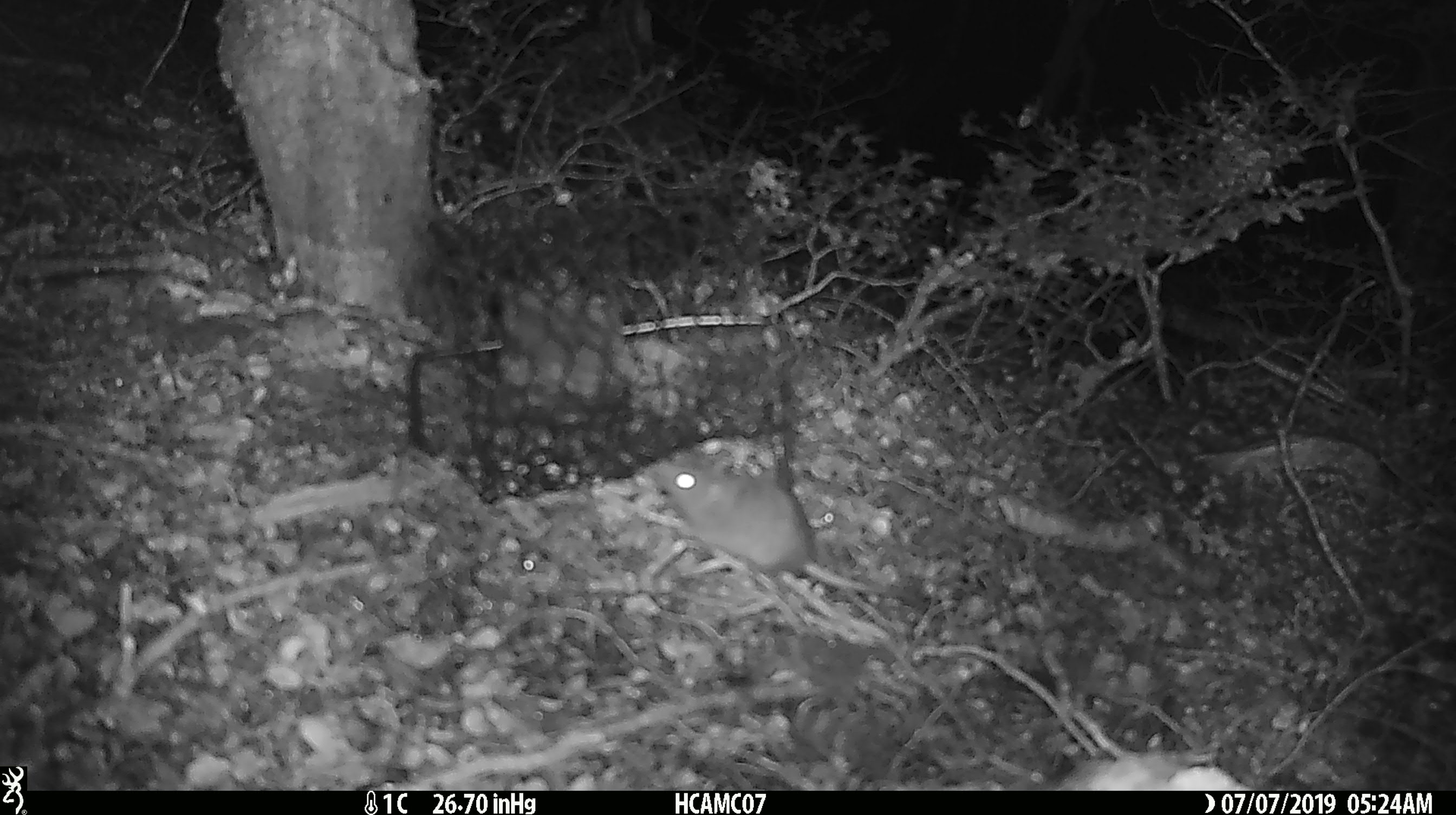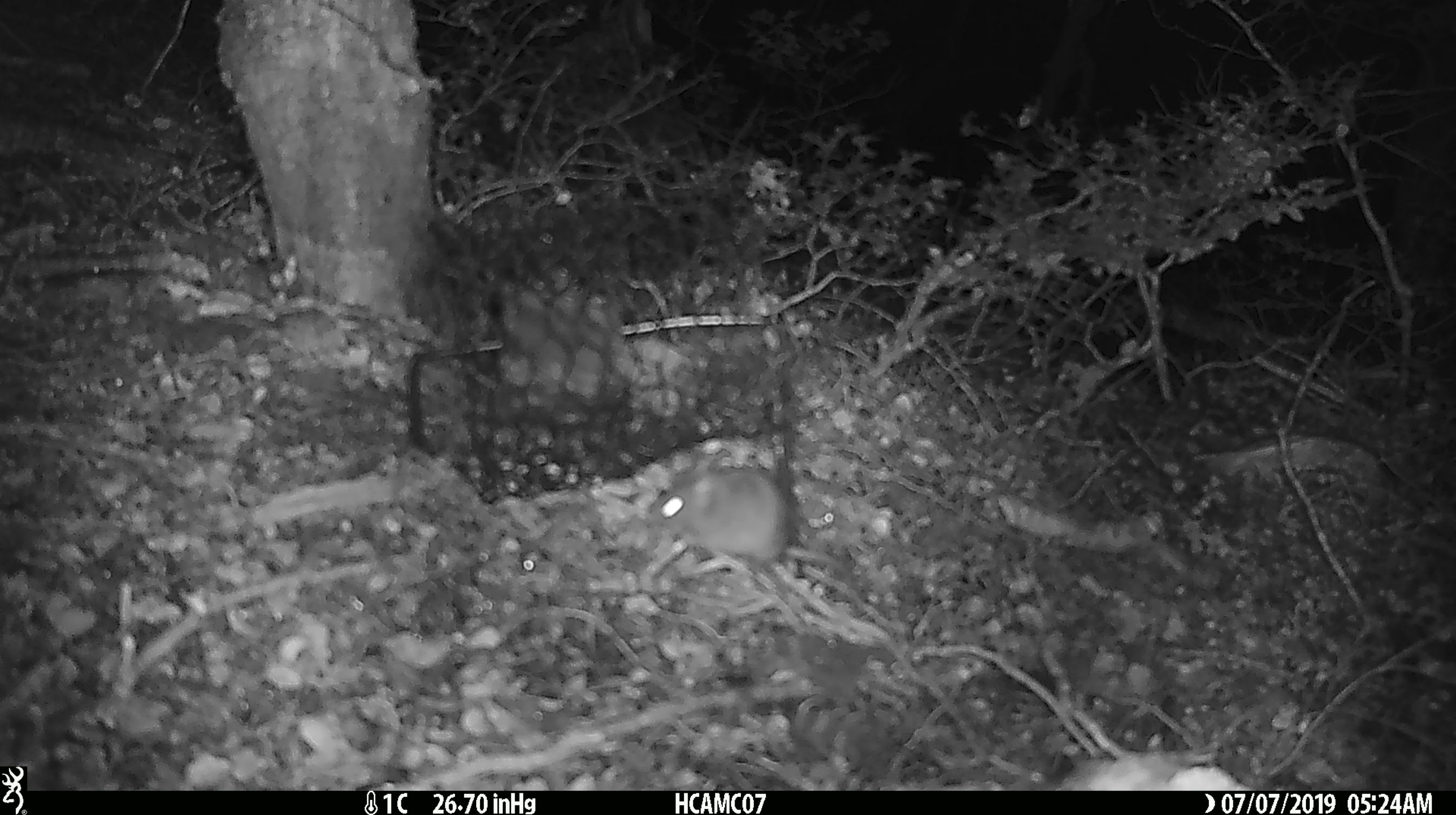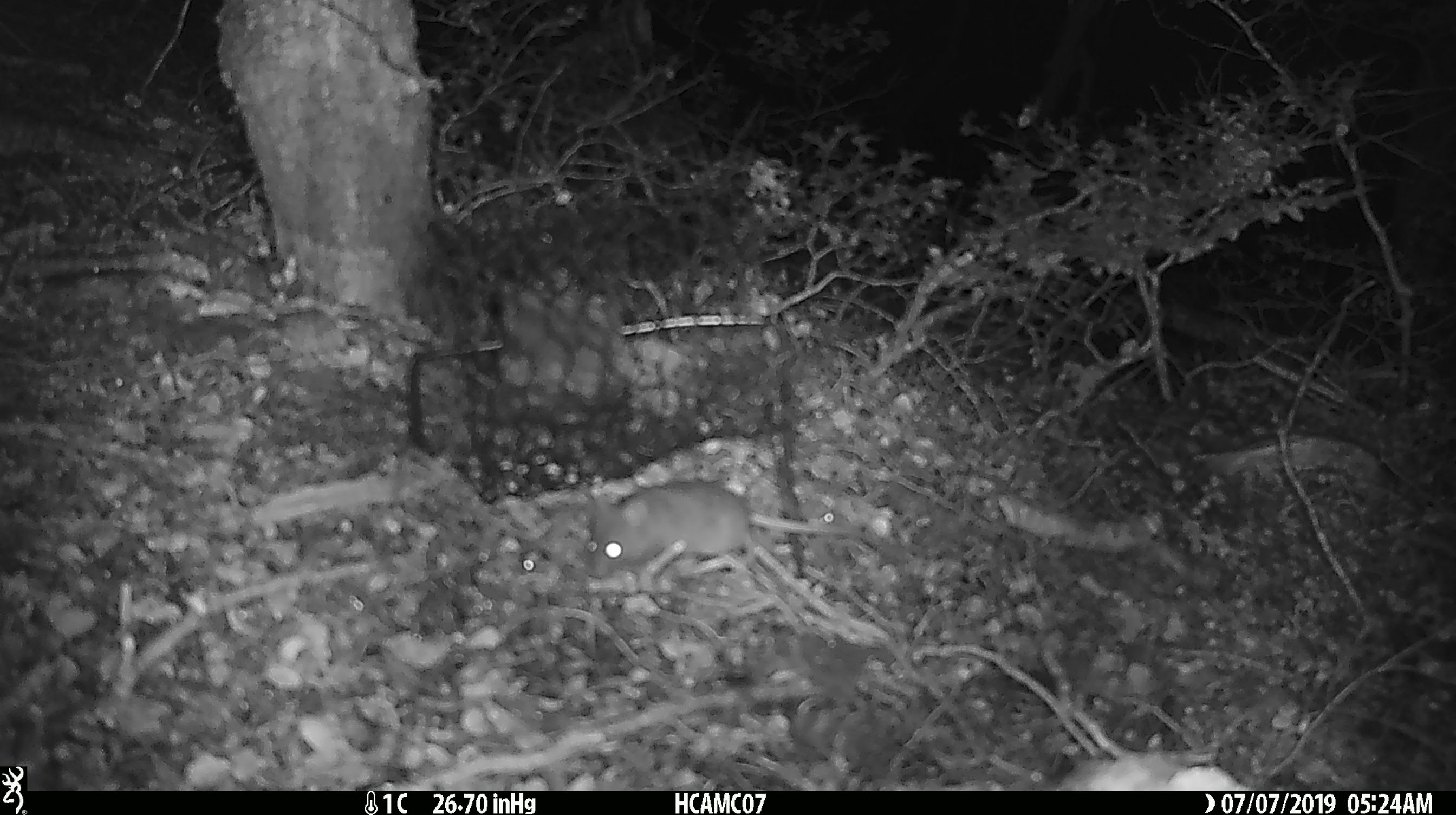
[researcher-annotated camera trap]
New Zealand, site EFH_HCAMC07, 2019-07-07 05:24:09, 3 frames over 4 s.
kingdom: Animalia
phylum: Chordata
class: Mammalia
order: Rodentia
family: Muridae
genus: Rattus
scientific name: Rattus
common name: rat